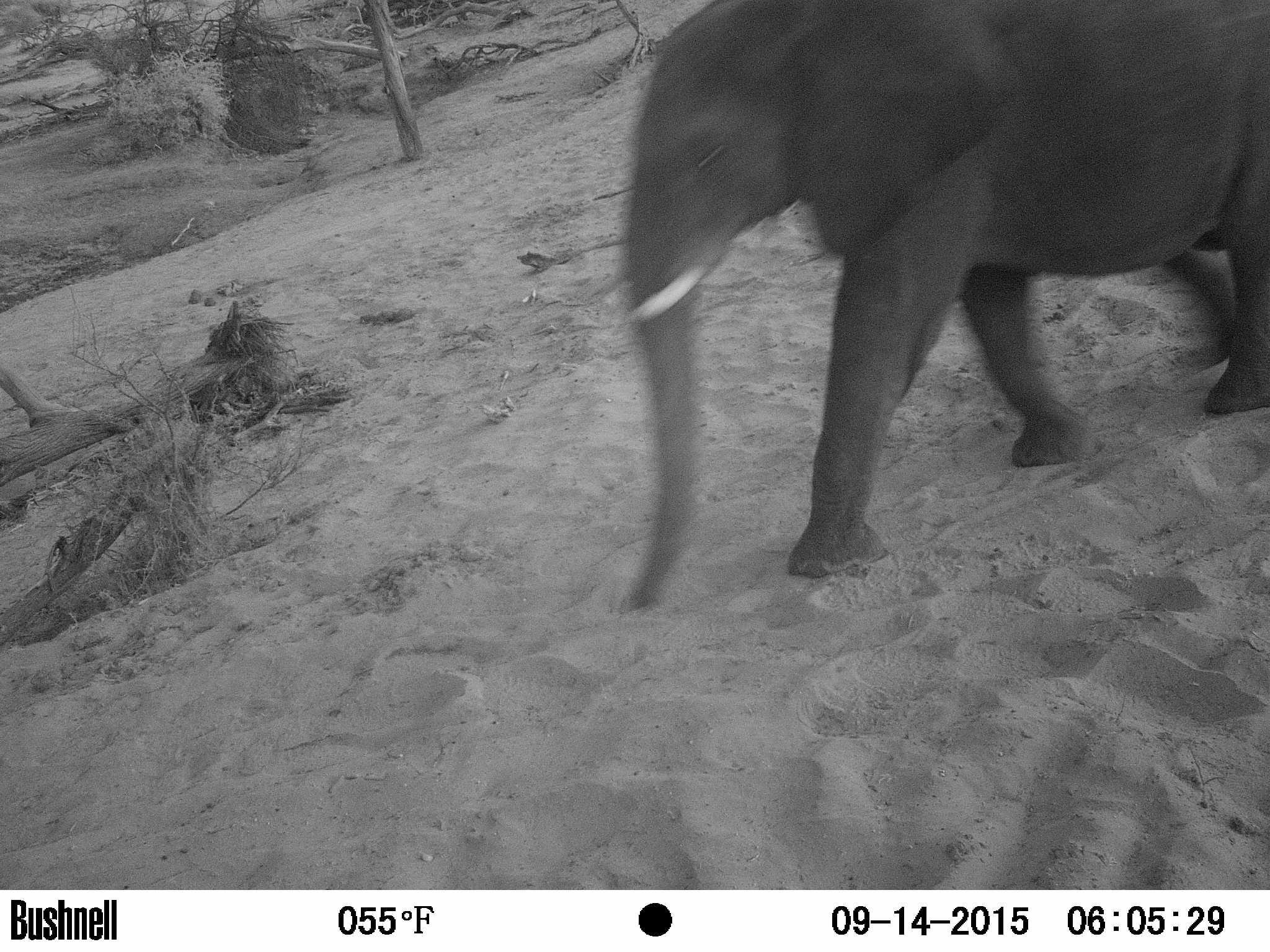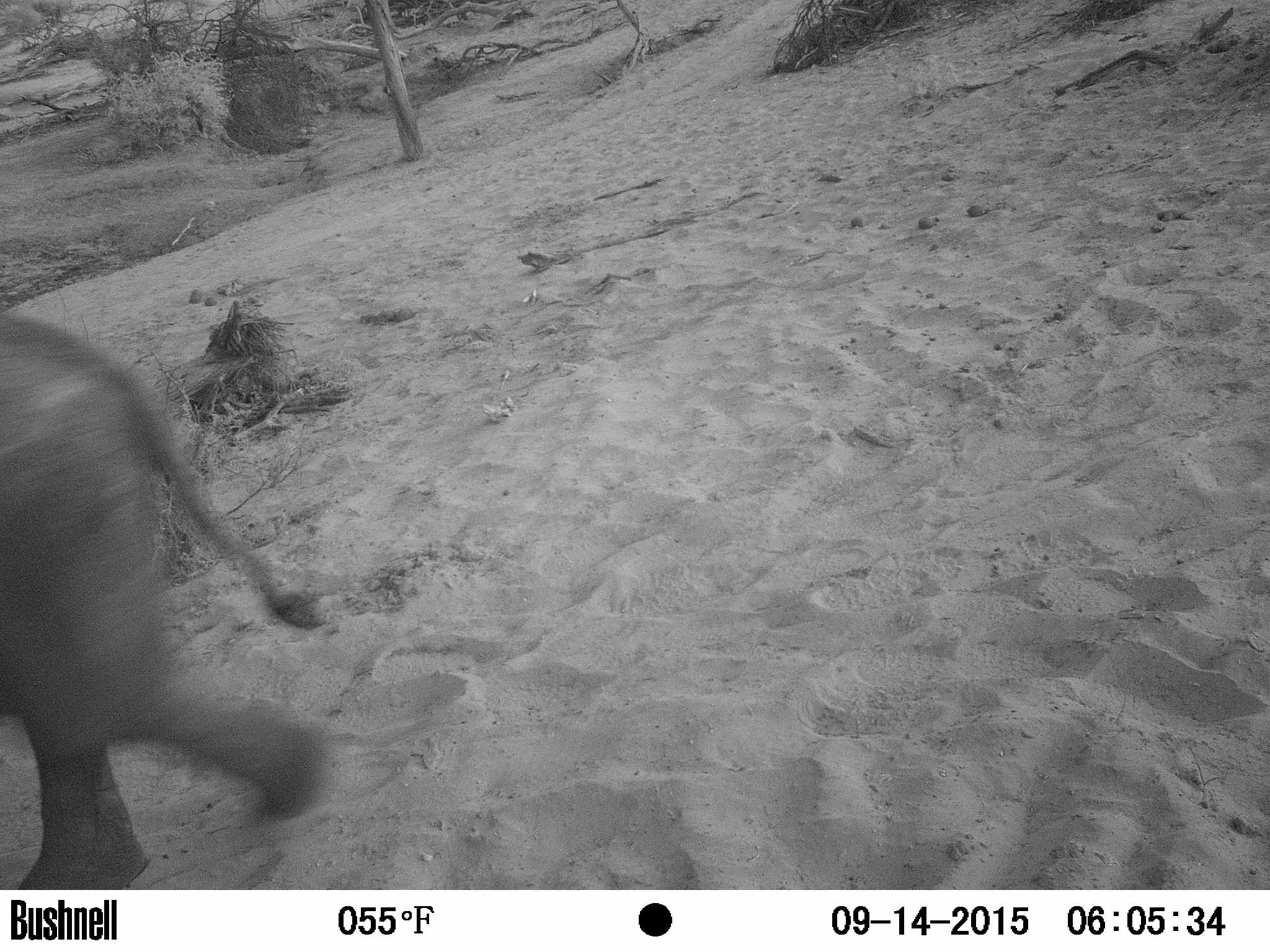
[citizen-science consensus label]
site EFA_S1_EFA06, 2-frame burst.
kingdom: Animalia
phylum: Chordata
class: Mammalia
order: Proboscidea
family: Elephantidae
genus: Loxodonta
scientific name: Loxodonta africana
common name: african bush elephant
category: elephant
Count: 1.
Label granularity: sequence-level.